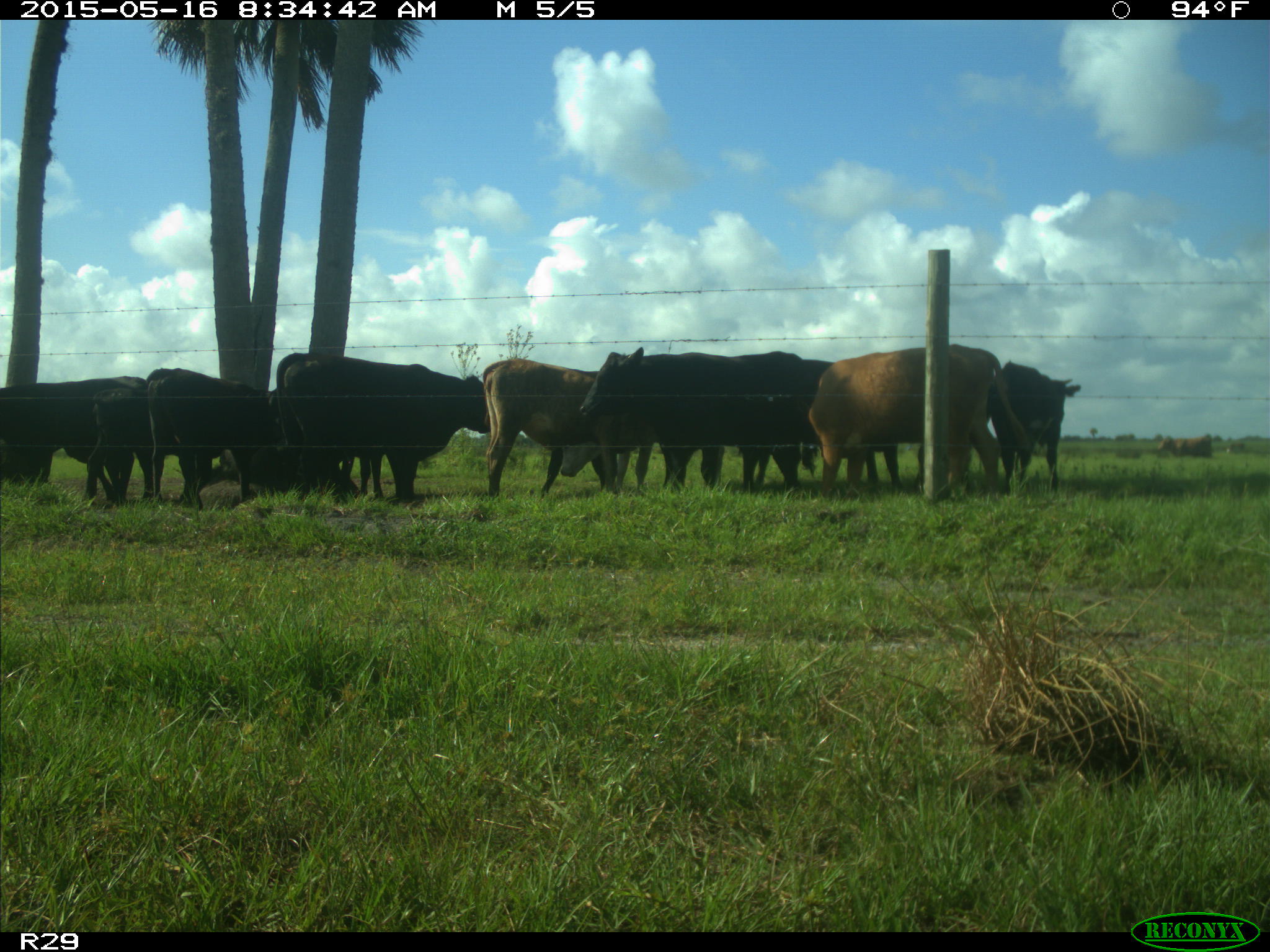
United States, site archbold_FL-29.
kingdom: Animalia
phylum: Chordata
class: Mammalia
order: Artiodactyla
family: Bovidae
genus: Bos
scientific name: Bos taurus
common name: domestic cow